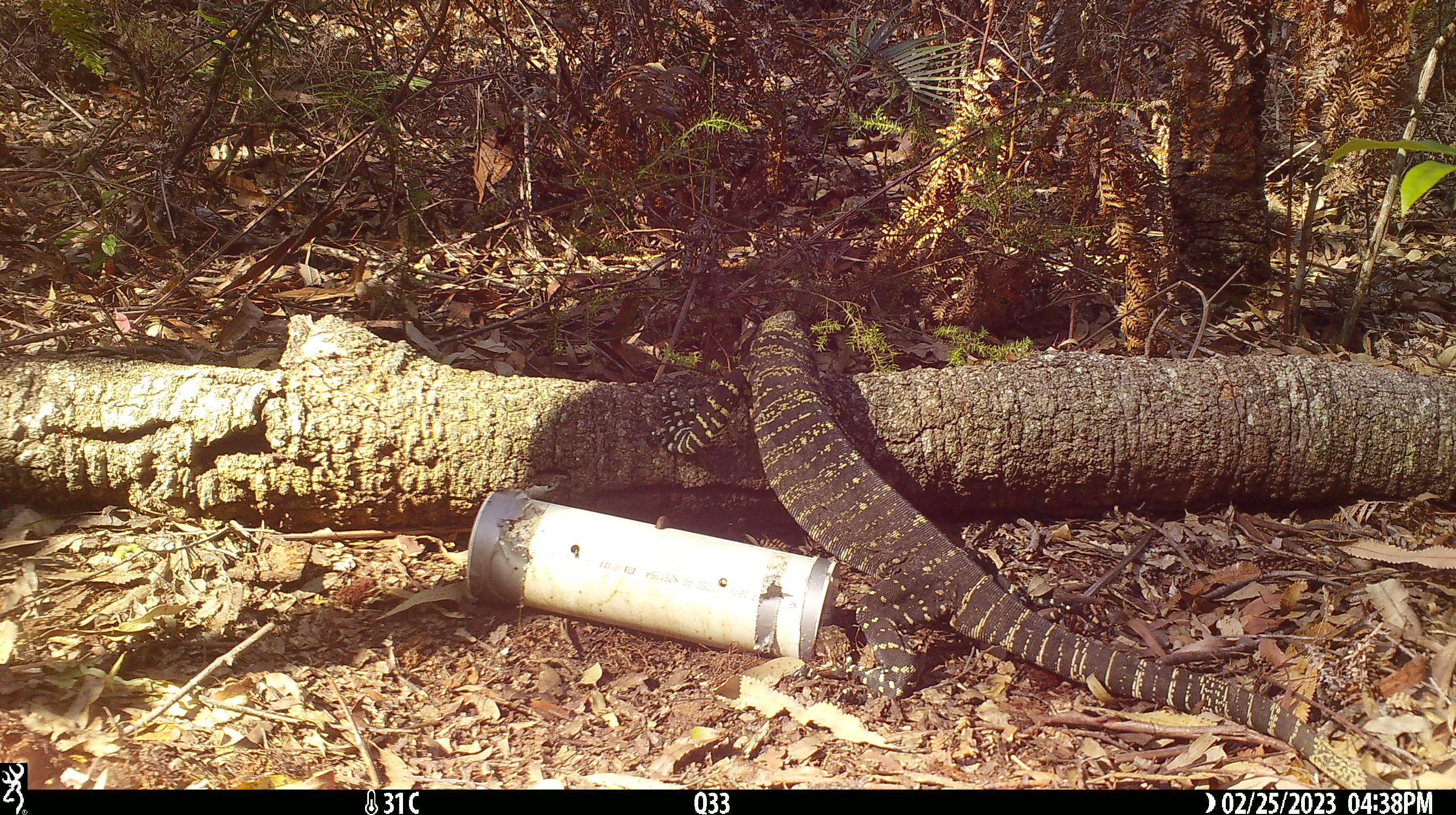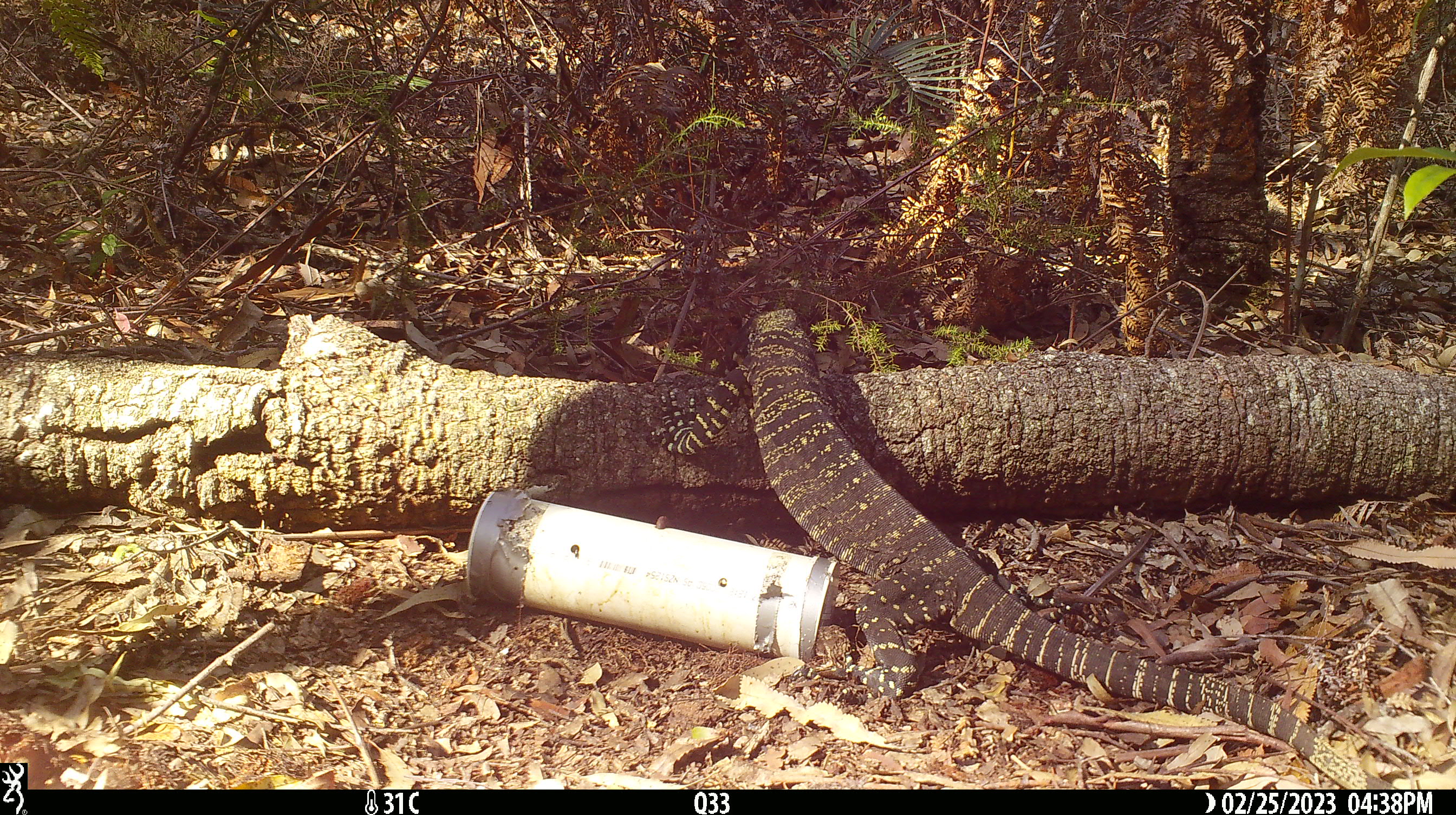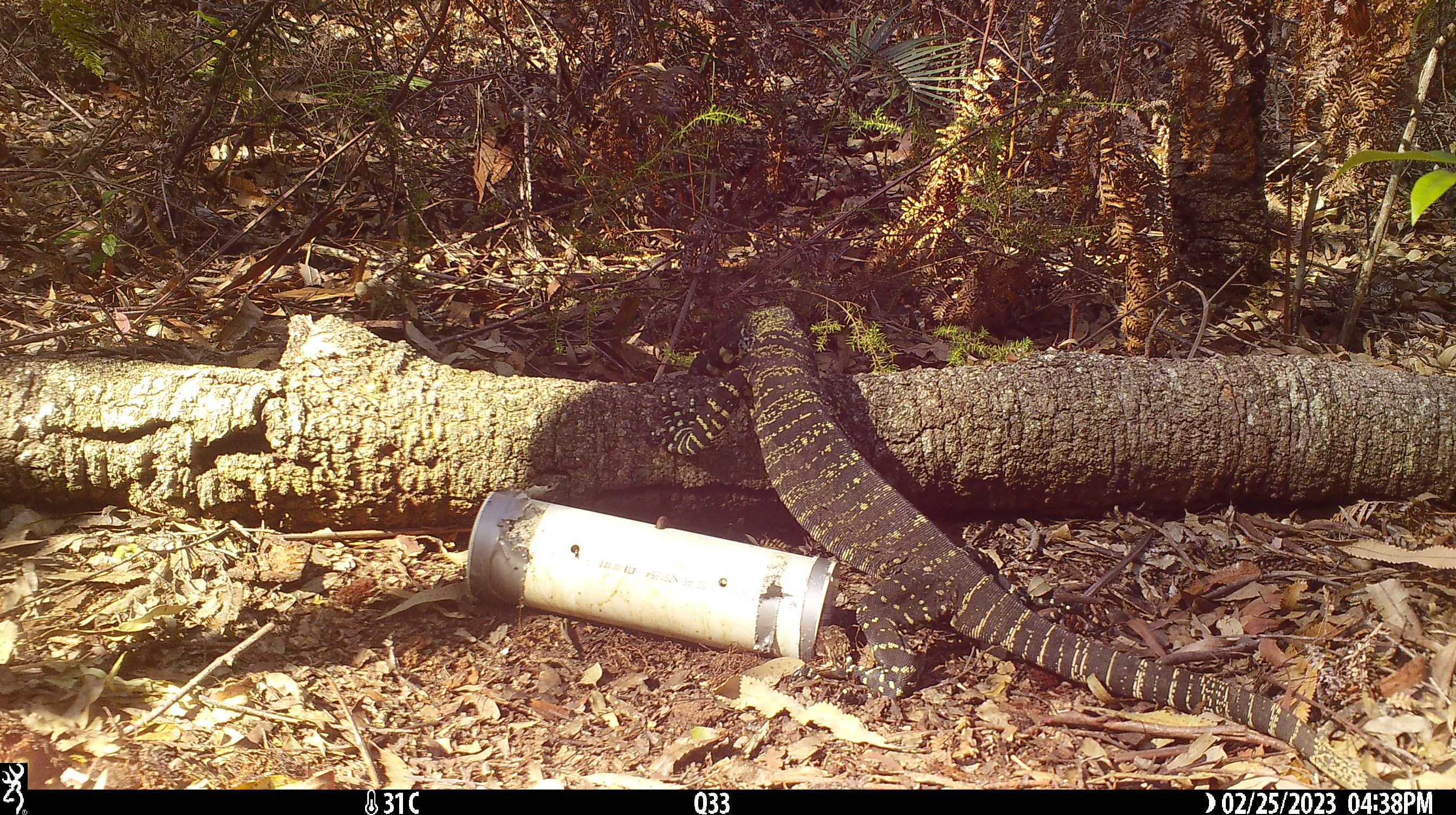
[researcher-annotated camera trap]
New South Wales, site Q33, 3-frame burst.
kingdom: Animalia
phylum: Chordata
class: Reptilia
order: Squamata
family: Varanidae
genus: Varanus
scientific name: Varanus varius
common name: lace monitor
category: goanna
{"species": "goanna (lace monitor) (Varanus varius)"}